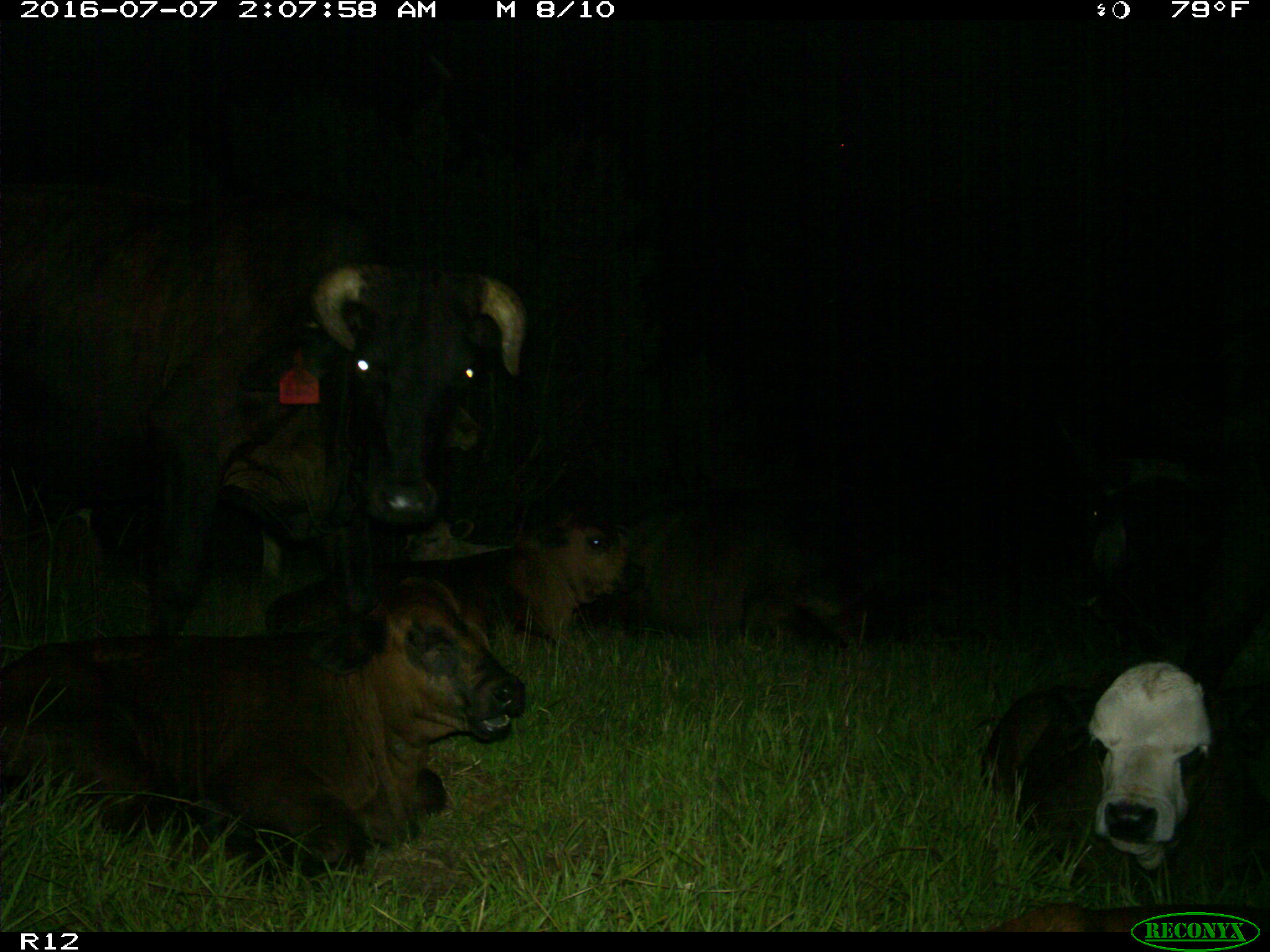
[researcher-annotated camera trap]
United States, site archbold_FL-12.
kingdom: Animalia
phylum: Chordata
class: Mammalia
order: Artiodactyla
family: Bovidae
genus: Bos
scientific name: Bos taurus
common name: domestic cow